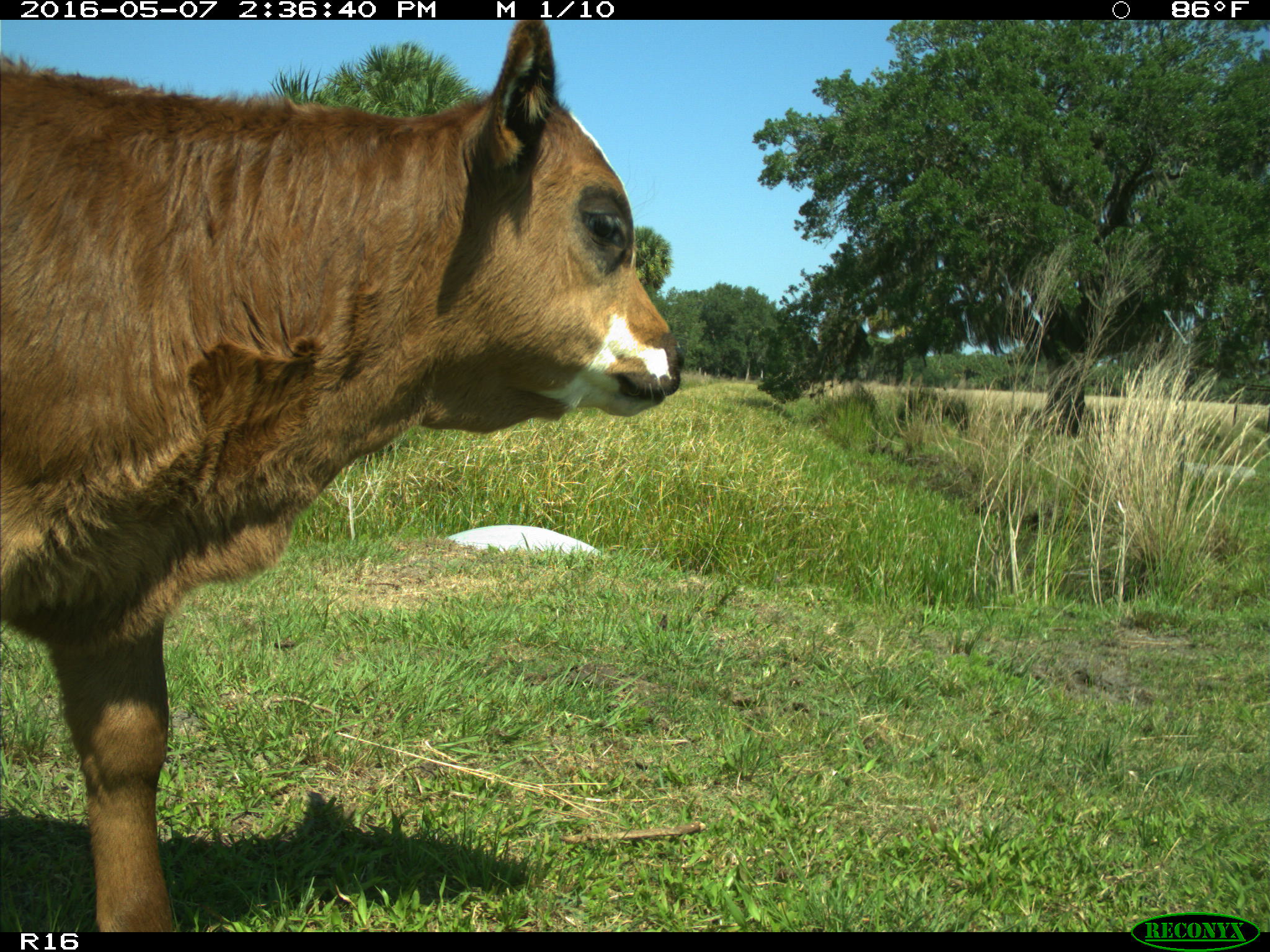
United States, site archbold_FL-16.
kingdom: Animalia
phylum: Chordata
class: Mammalia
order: Artiodactyla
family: Bovidae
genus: Bos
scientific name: Bos taurus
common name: domestic cow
Bos taurus (domestic cow).